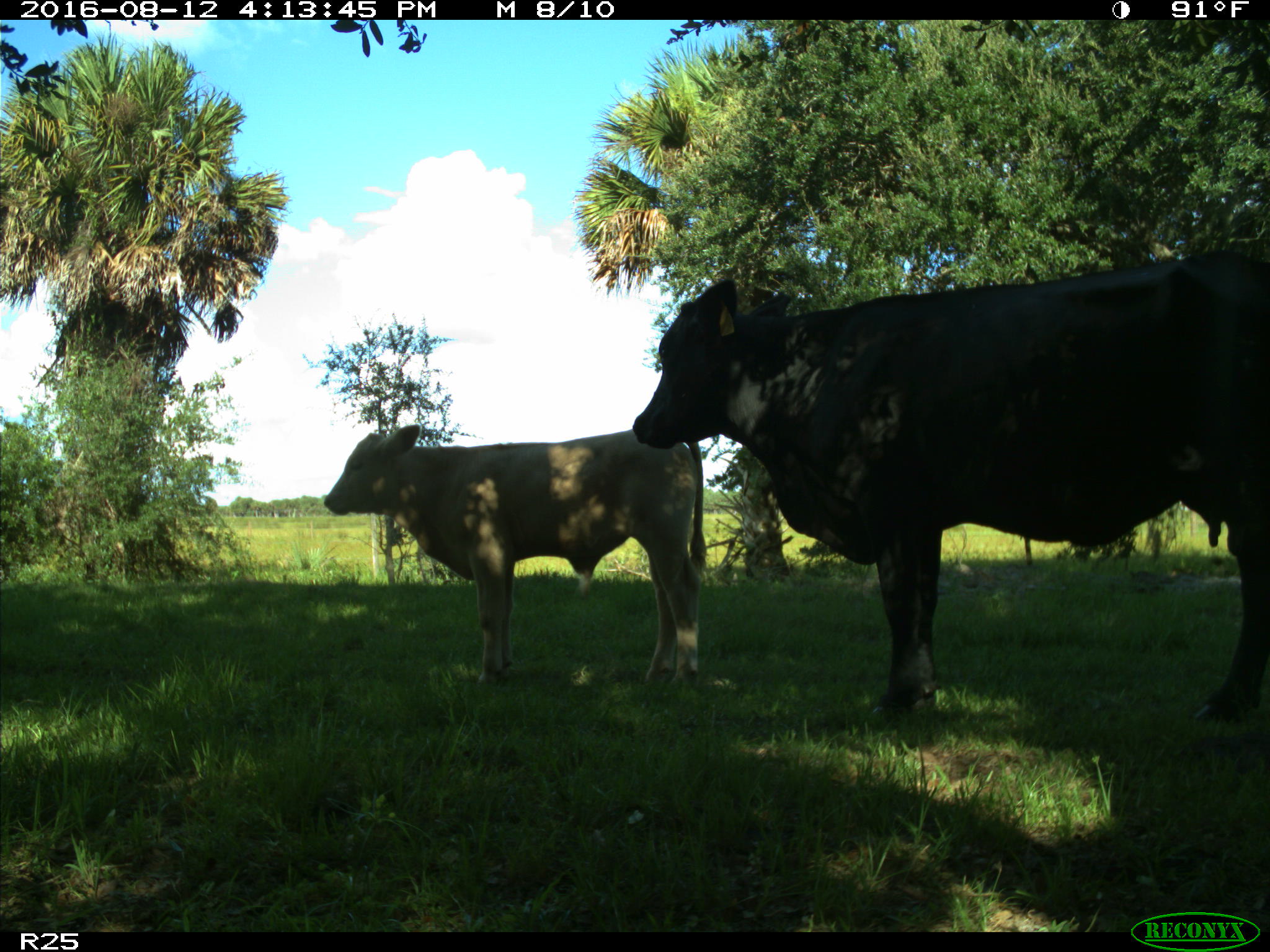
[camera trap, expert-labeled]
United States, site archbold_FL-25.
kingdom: Animalia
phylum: Chordata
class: Mammalia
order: Artiodactyla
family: Bovidae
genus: Bos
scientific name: Bos taurus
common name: domestic cow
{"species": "Bos taurus (domestic cow)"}